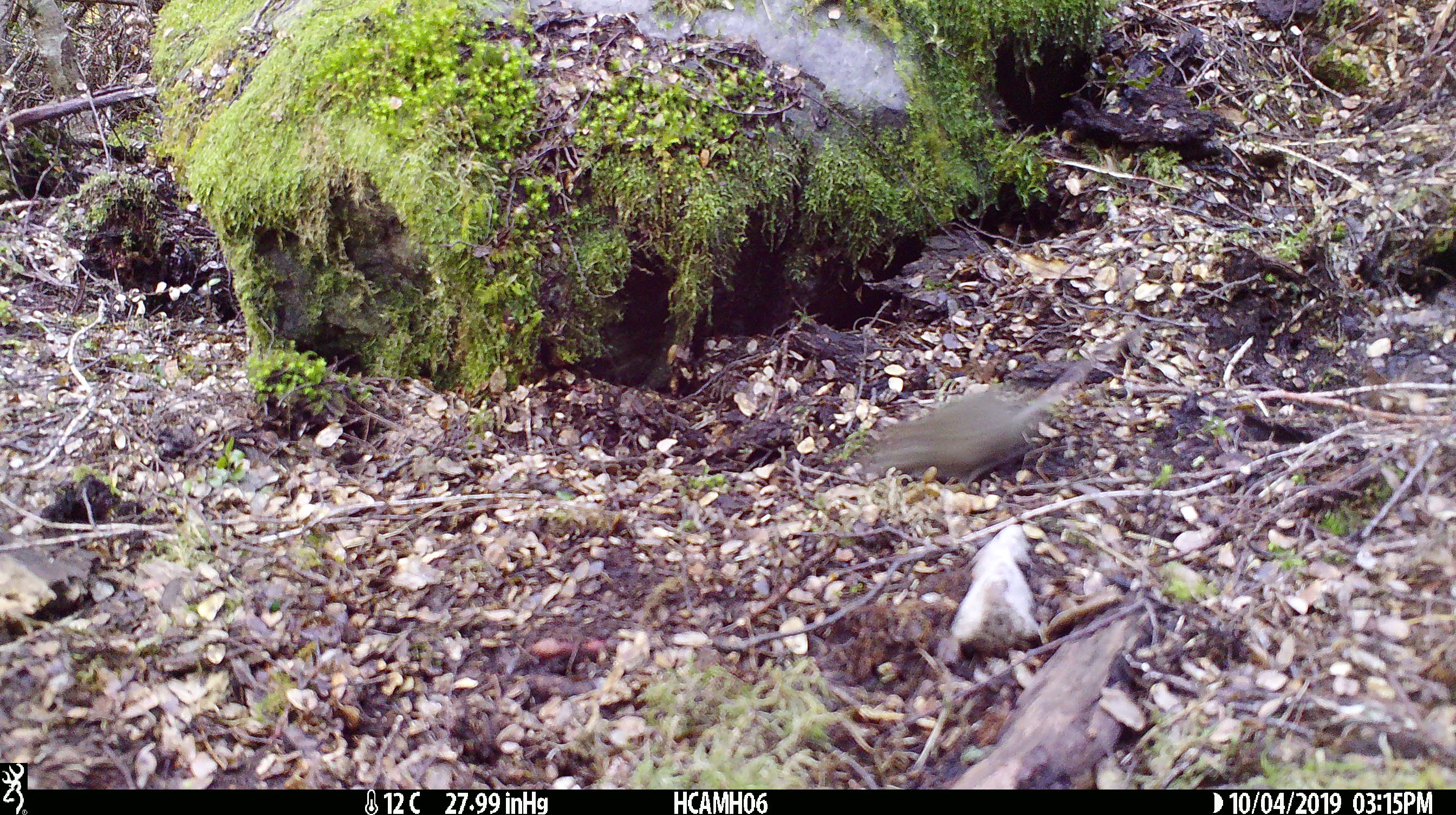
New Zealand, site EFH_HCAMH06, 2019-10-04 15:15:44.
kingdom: Animalia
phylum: Chordata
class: Mammalia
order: Rodentia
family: Muridae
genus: Mus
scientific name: Mus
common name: mouse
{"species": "mouse (Mus)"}